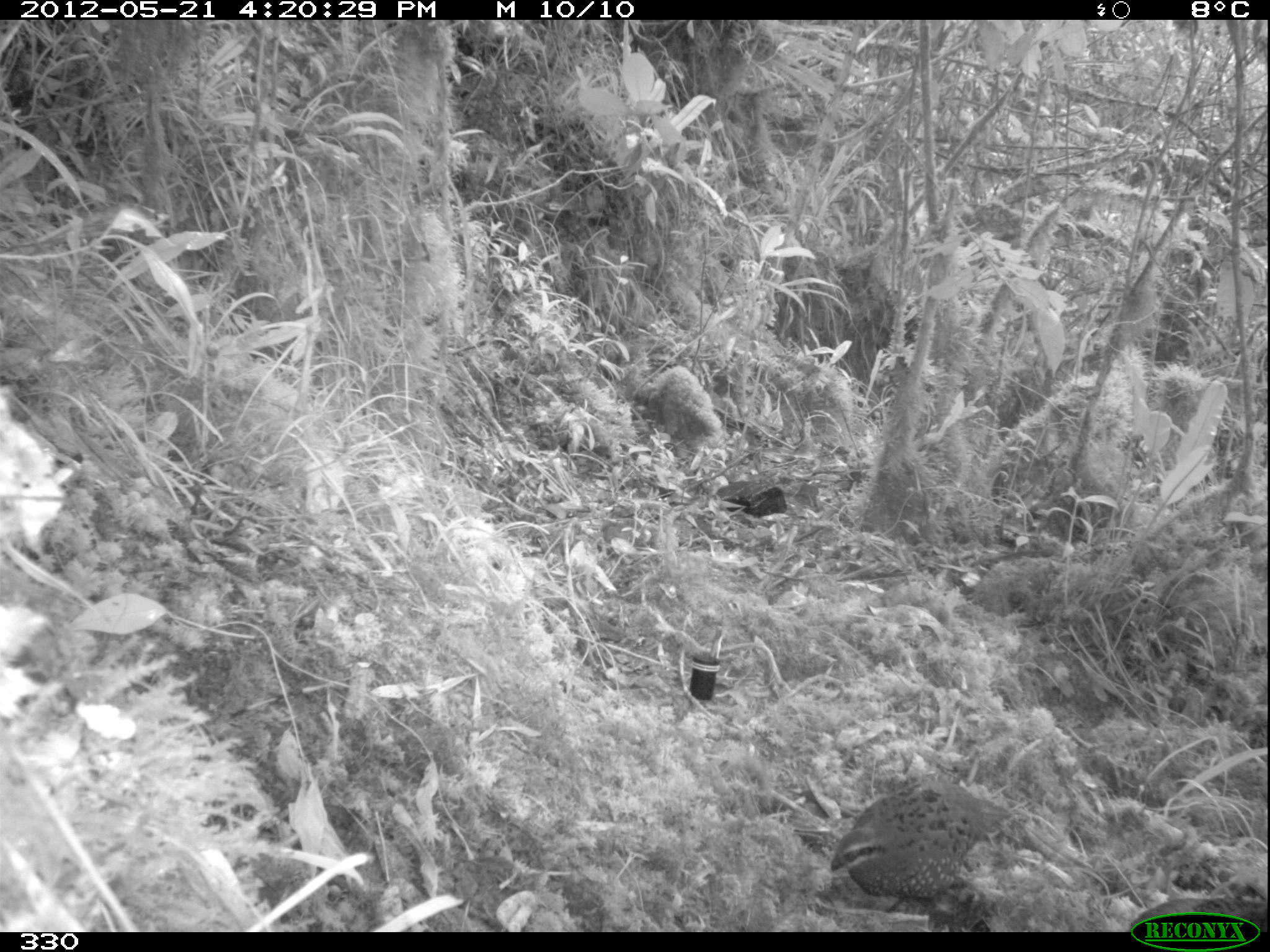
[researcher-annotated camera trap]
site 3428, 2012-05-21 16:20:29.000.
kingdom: Animalia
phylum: Chordata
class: Aves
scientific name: Aves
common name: bird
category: unknown bird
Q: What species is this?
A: Unknown bird (bird) (Aves).